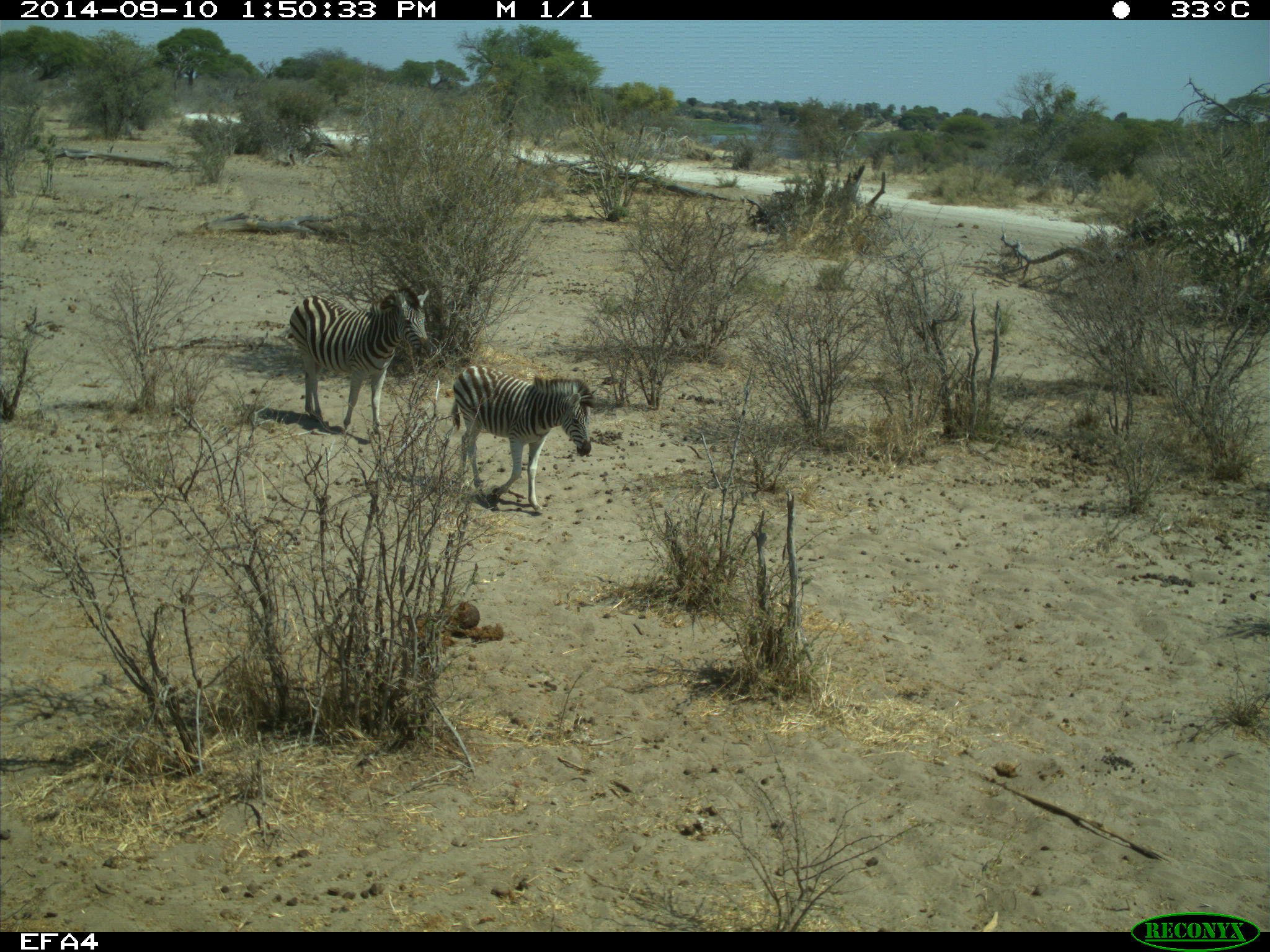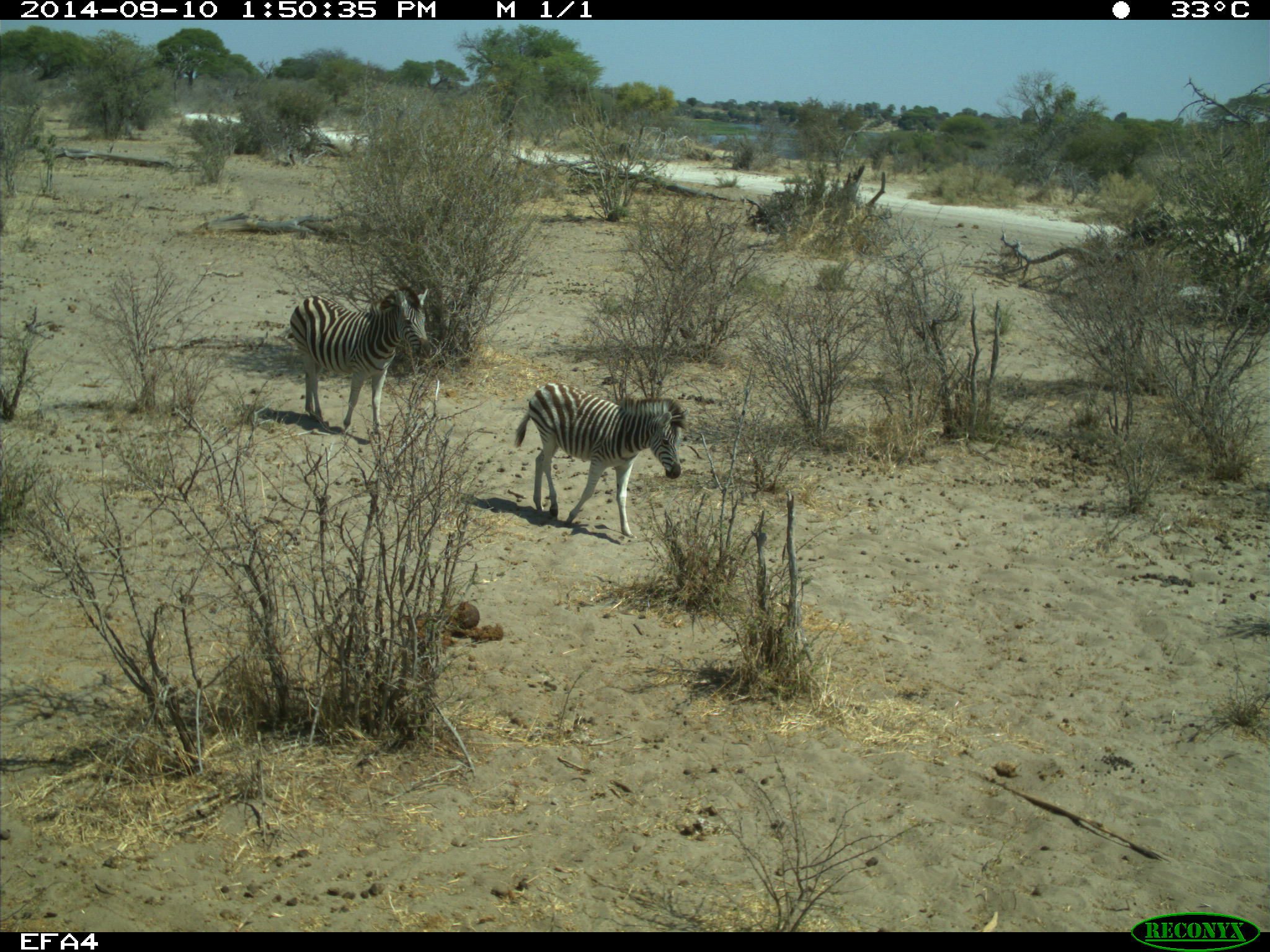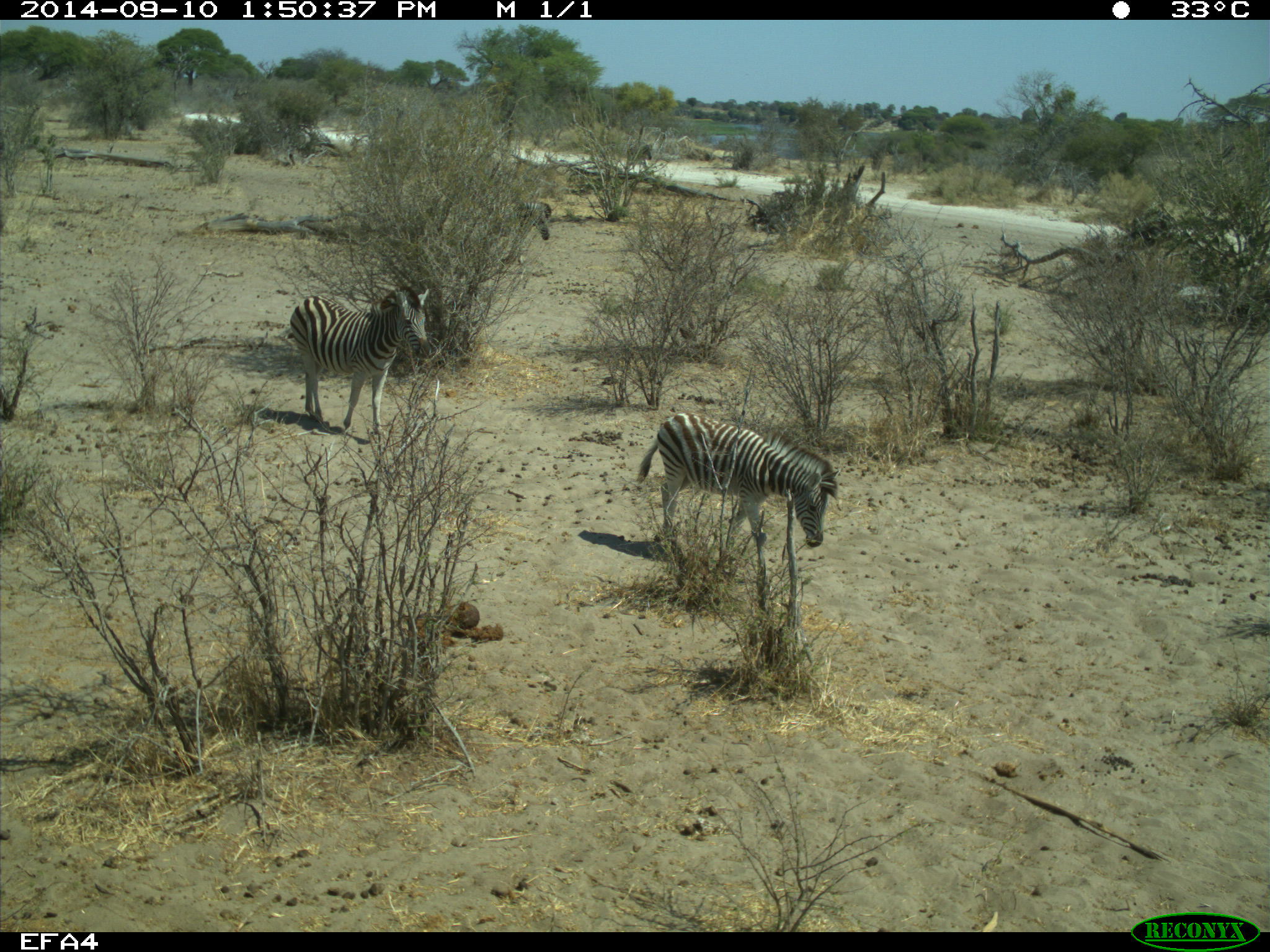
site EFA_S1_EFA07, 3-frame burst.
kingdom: Animalia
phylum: Chordata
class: Mammalia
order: Perissodactyla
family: Equidae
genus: Equus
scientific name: Equus quagga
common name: plains zebra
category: zebraplains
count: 4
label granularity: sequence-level